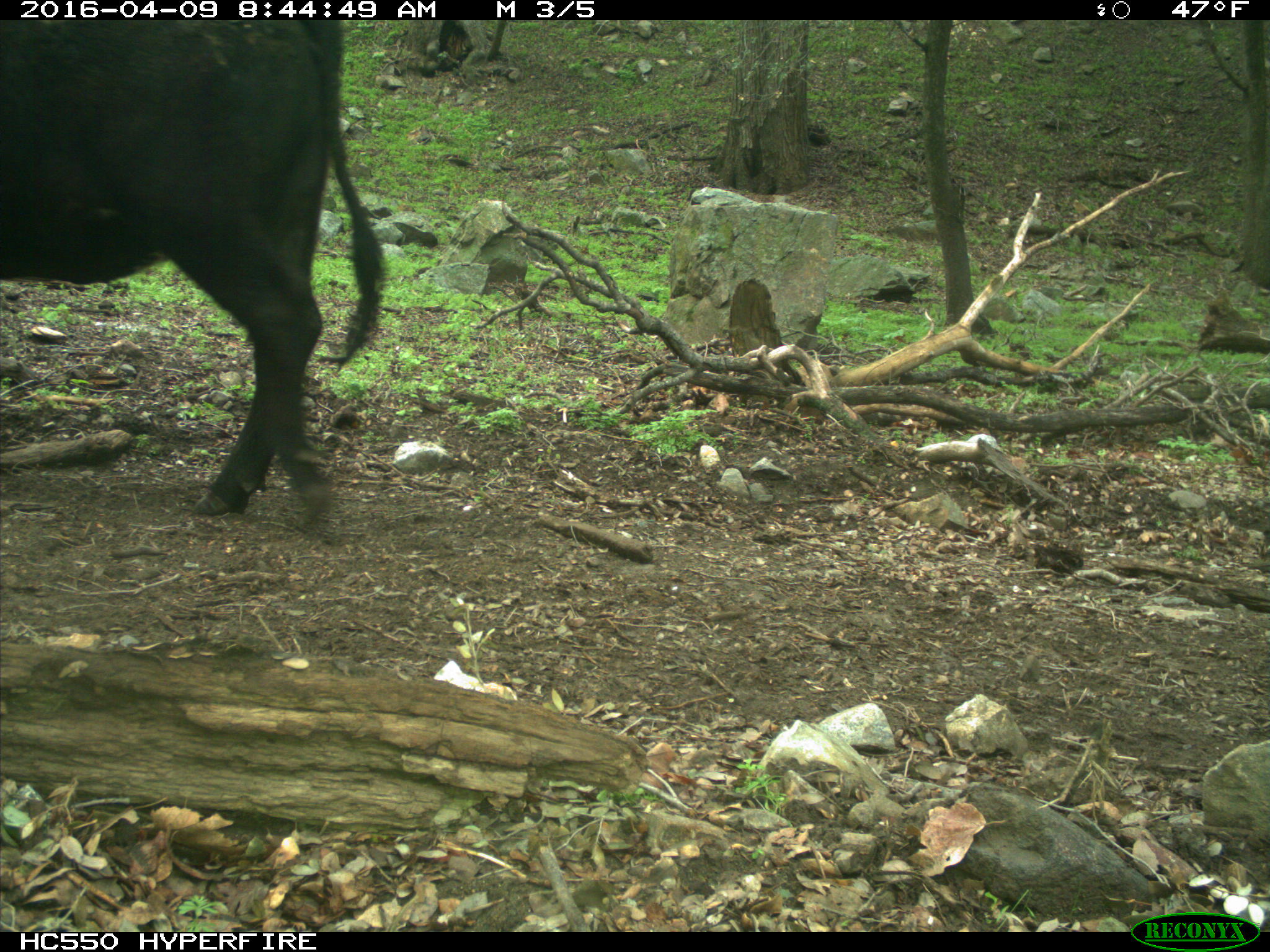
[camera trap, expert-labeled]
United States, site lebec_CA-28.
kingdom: Animalia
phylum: Chordata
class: Mammalia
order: Artiodactyla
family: Bovidae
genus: Bos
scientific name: Bos taurus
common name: domestic cow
Bos taurus (domestic cow).